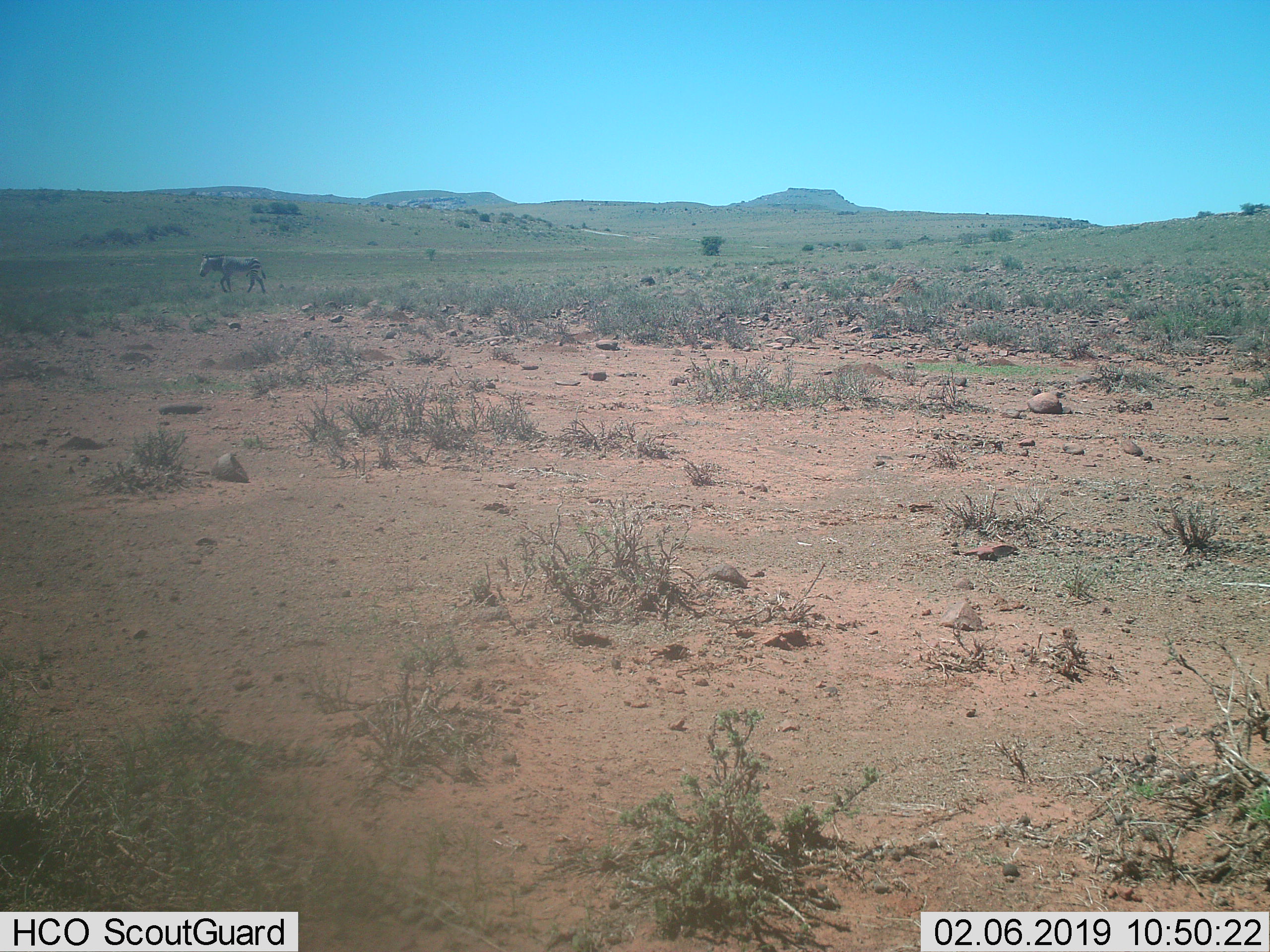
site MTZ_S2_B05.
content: unidentified animal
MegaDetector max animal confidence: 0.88